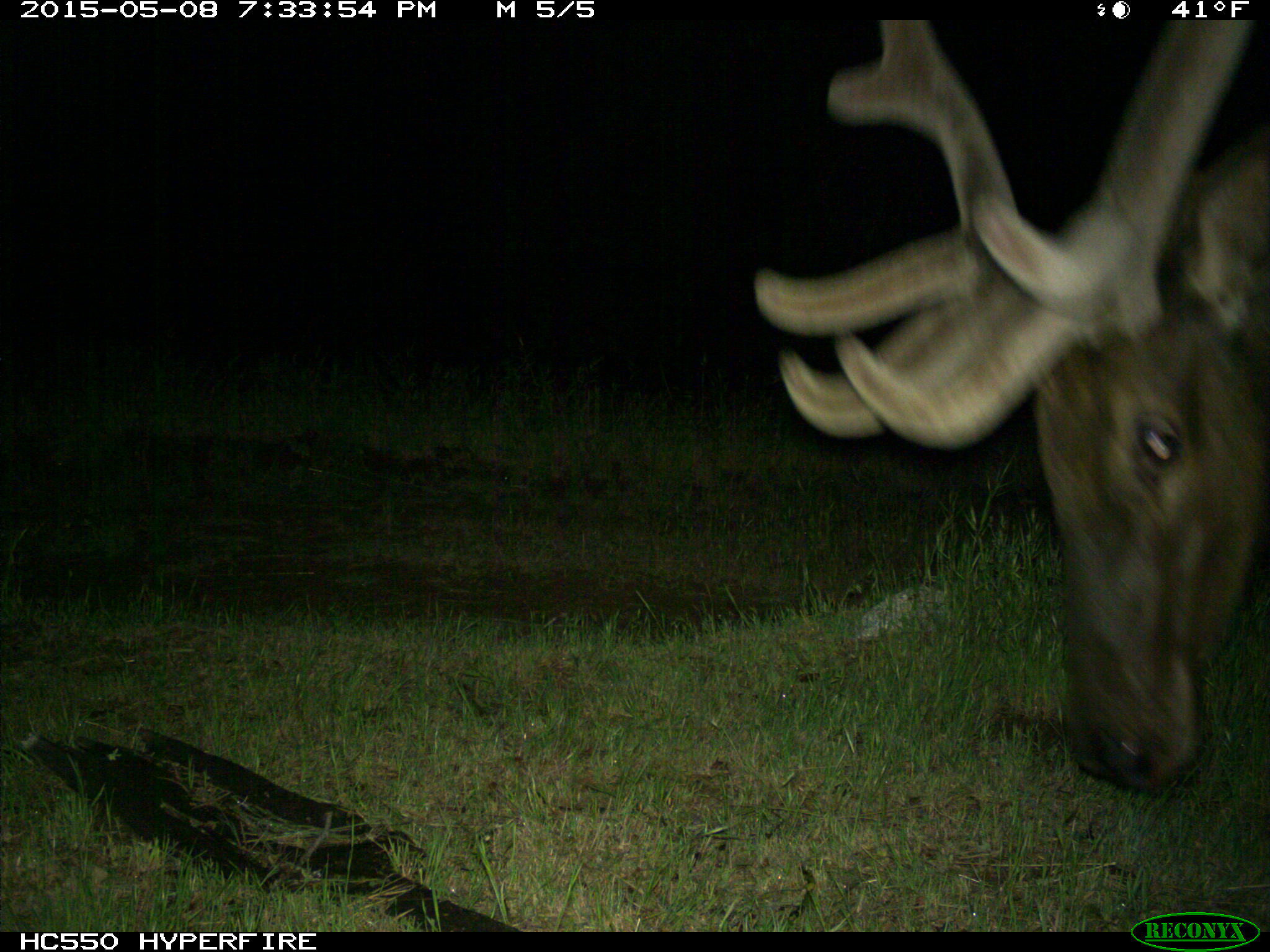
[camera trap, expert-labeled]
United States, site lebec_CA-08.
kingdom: Animalia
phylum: Chordata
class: Mammalia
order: Artiodactyla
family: Cervidae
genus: Cervus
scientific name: Cervus canadensis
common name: elk